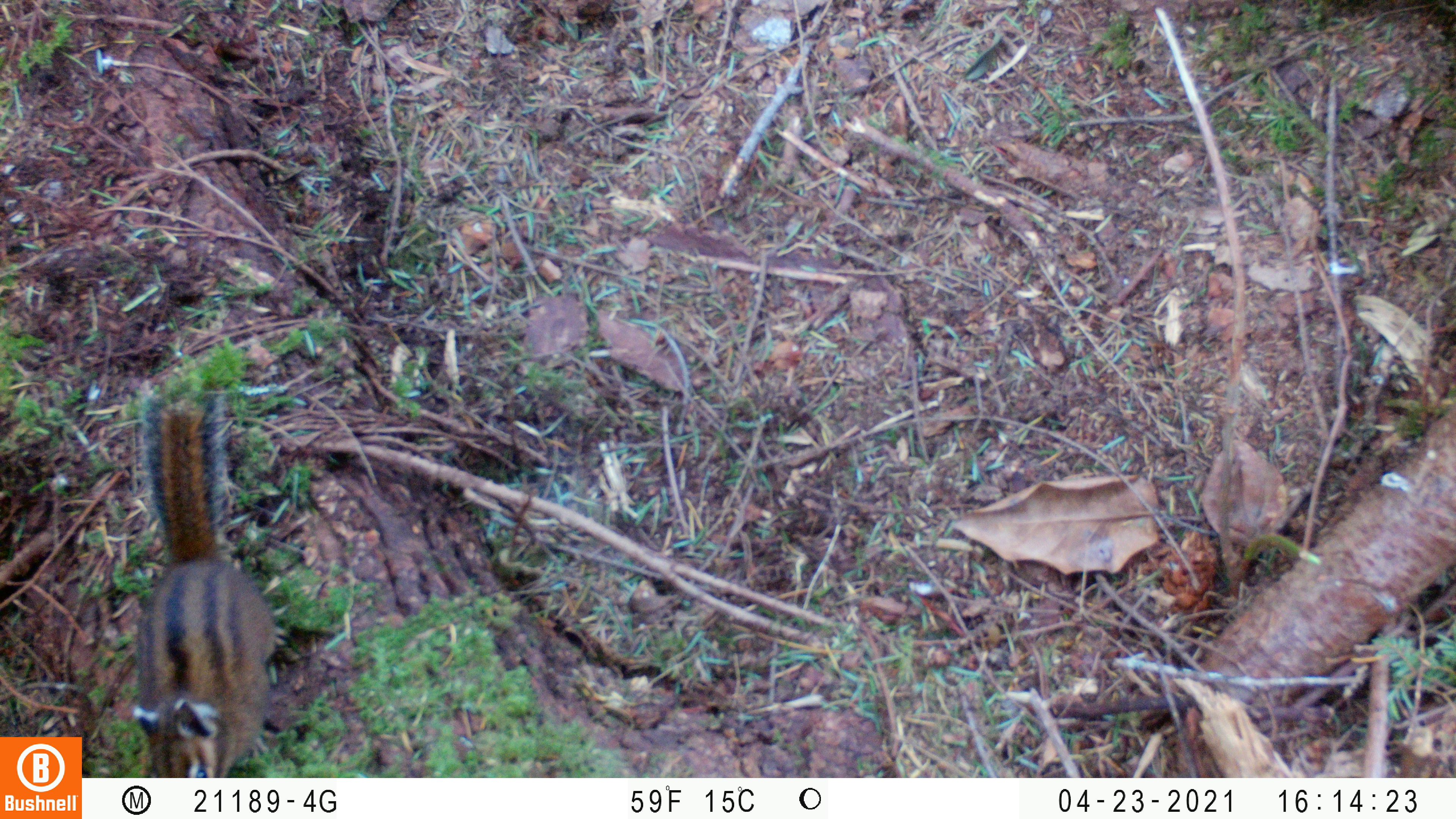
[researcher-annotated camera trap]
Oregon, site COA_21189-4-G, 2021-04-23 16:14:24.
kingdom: Animalia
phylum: Chordata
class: Mammalia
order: Rodentia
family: Sciuridae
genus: Neotamias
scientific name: Neotamias townsendii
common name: townsend's chipmunk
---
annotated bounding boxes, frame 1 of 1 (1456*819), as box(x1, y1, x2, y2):
townsend's chipmunk: box(132, 386, 279, 775)